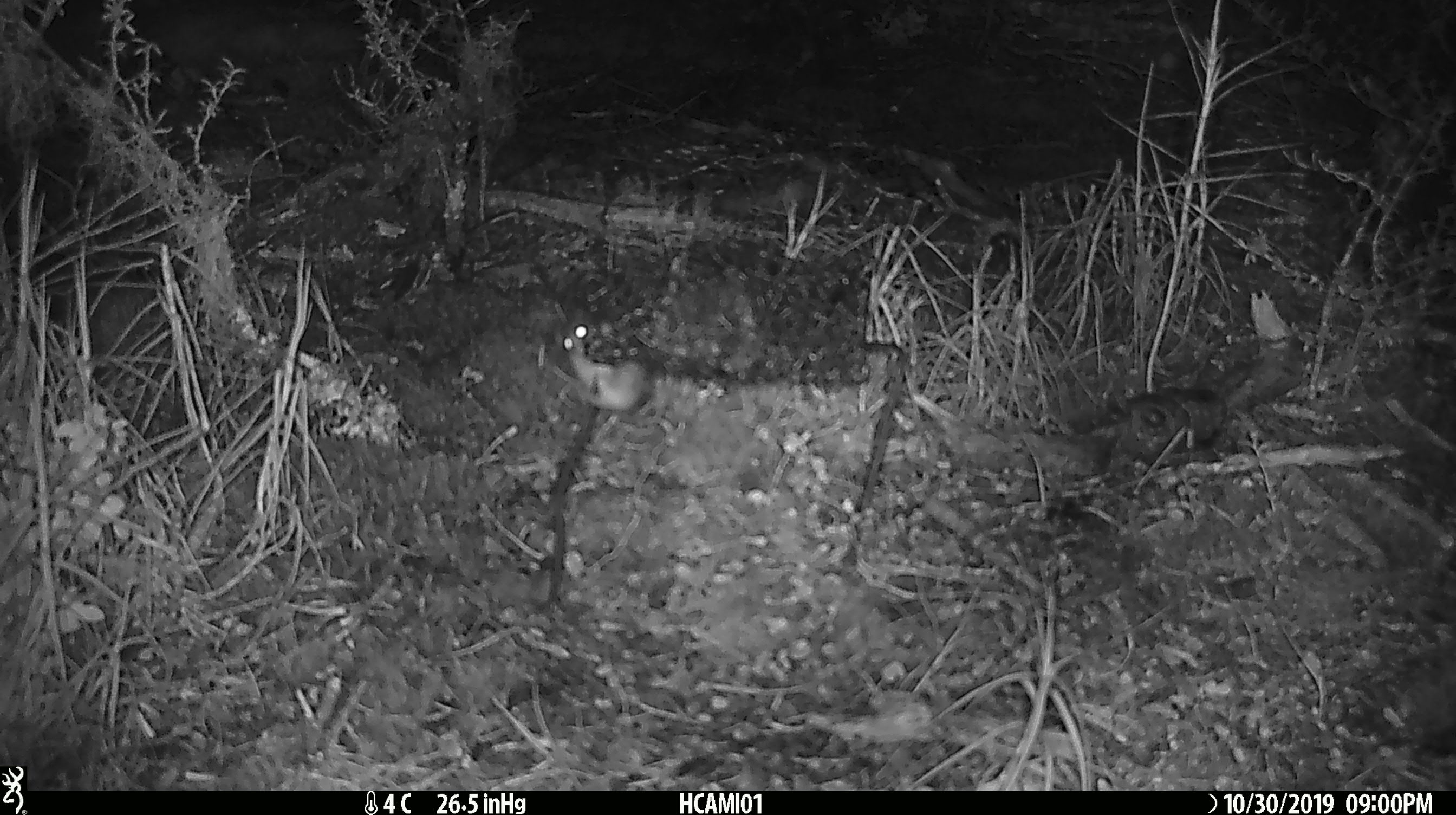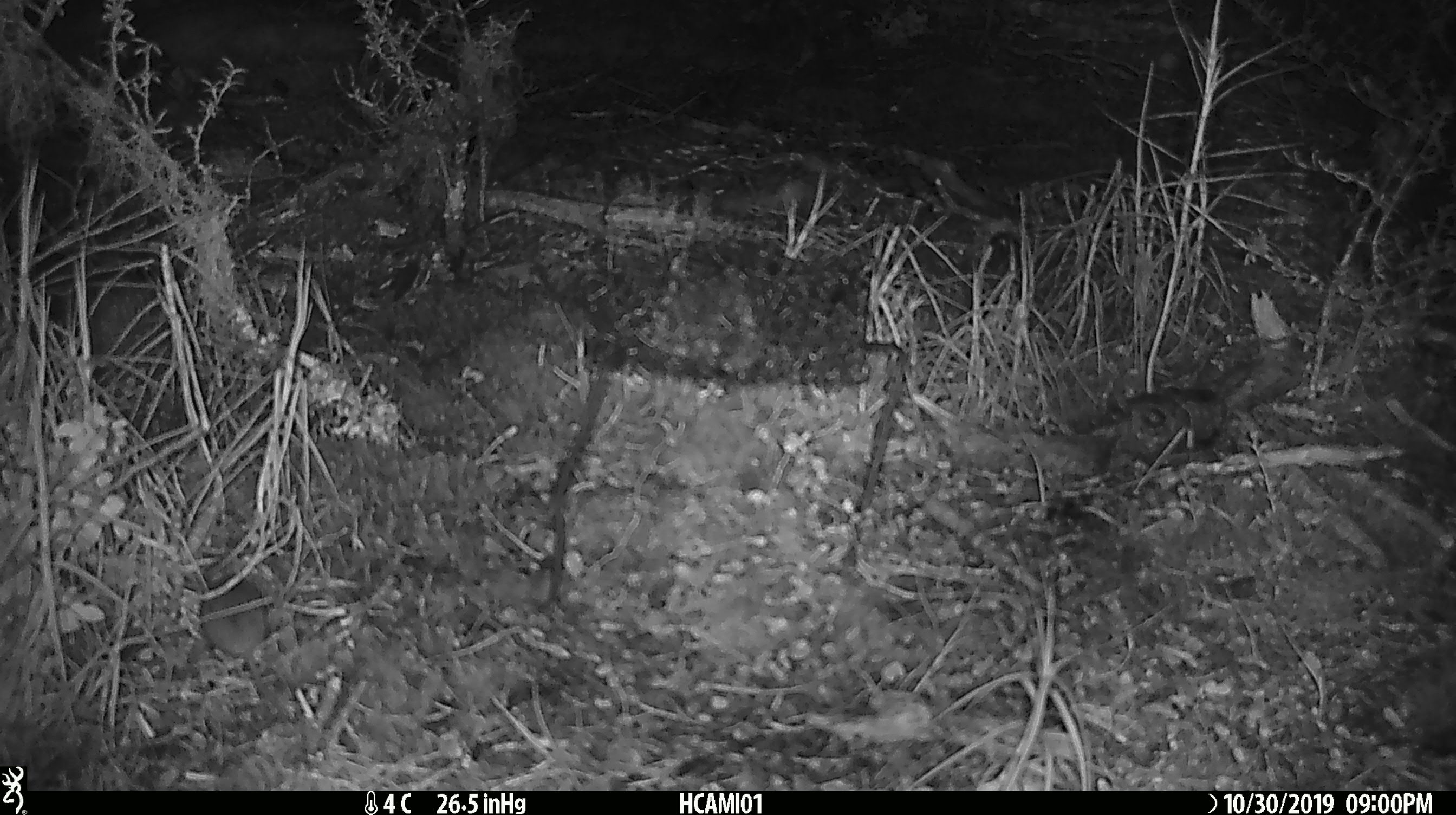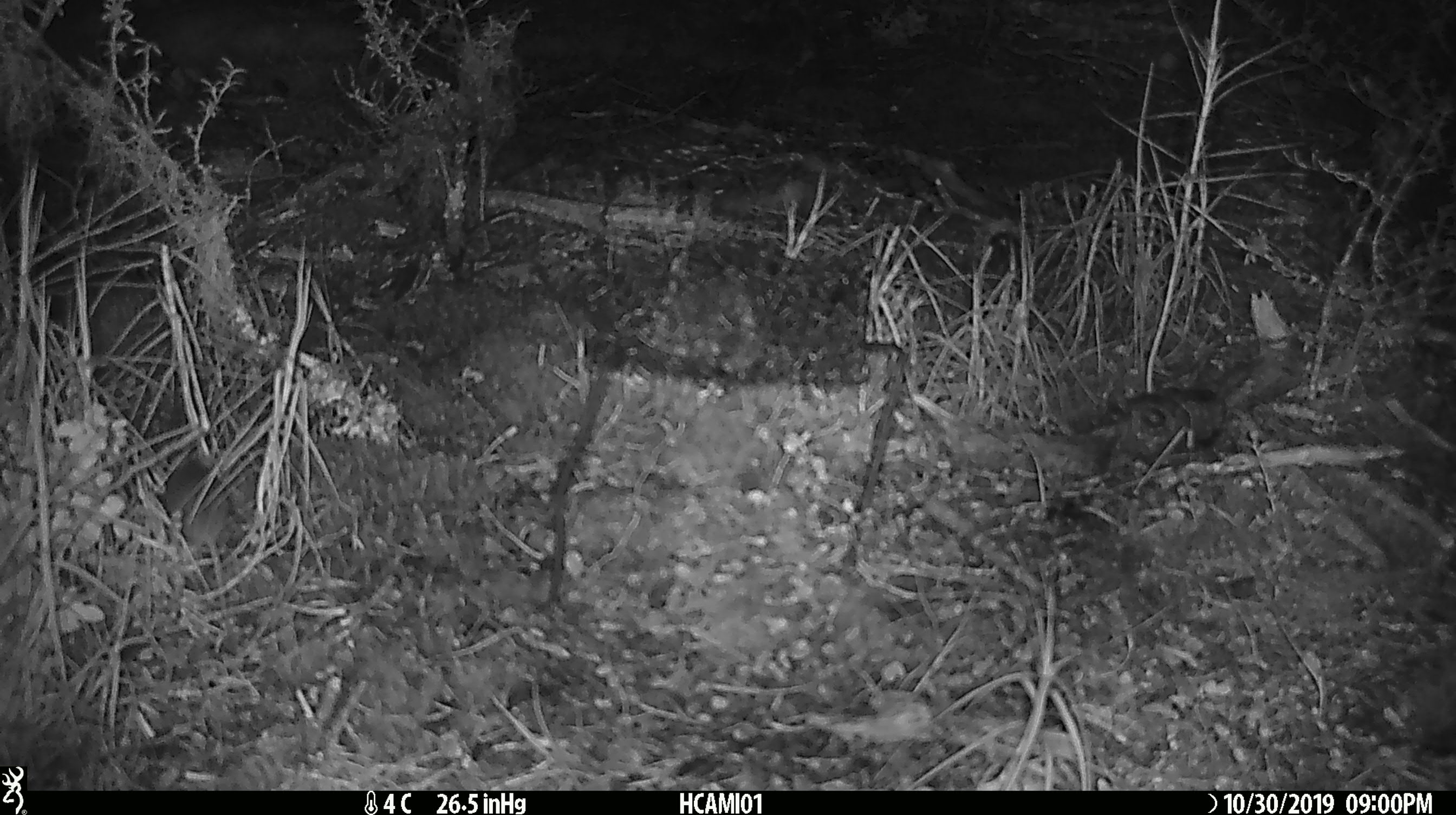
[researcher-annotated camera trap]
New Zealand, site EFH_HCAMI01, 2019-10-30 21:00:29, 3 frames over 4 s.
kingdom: Animalia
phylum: Chordata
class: Mammalia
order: Rodentia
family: Muridae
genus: Mus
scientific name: Mus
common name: mouse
Mouse (Mus).